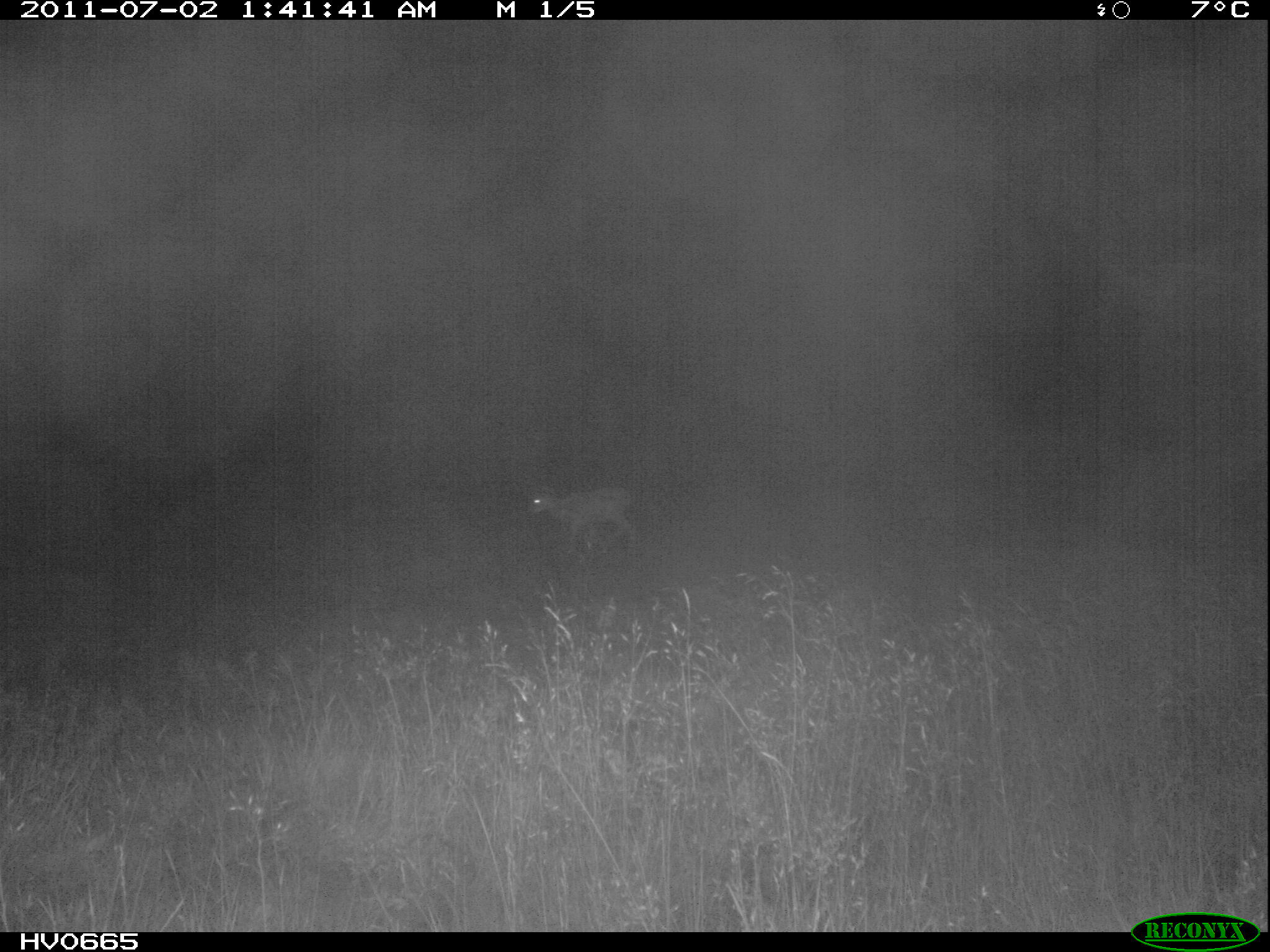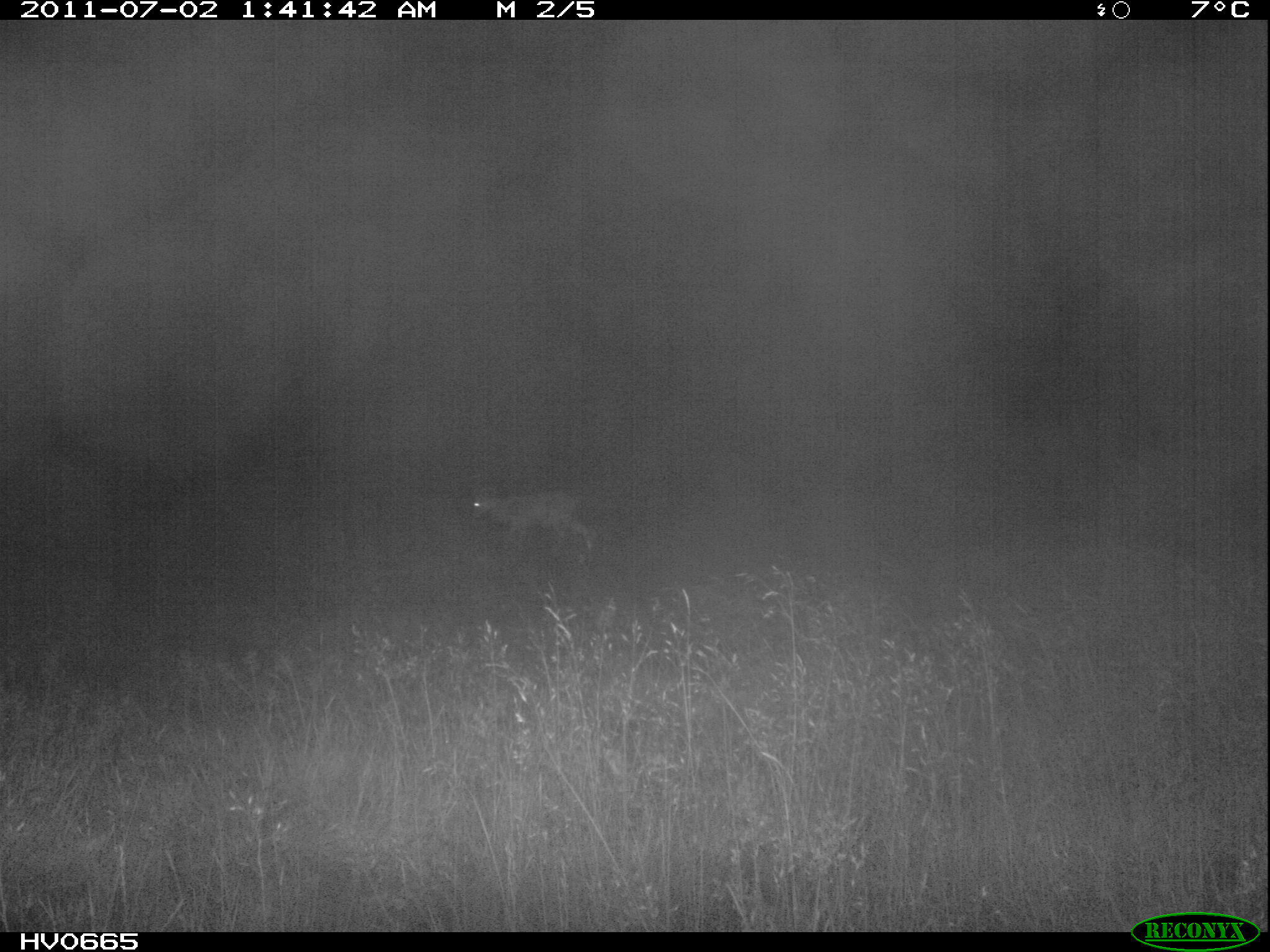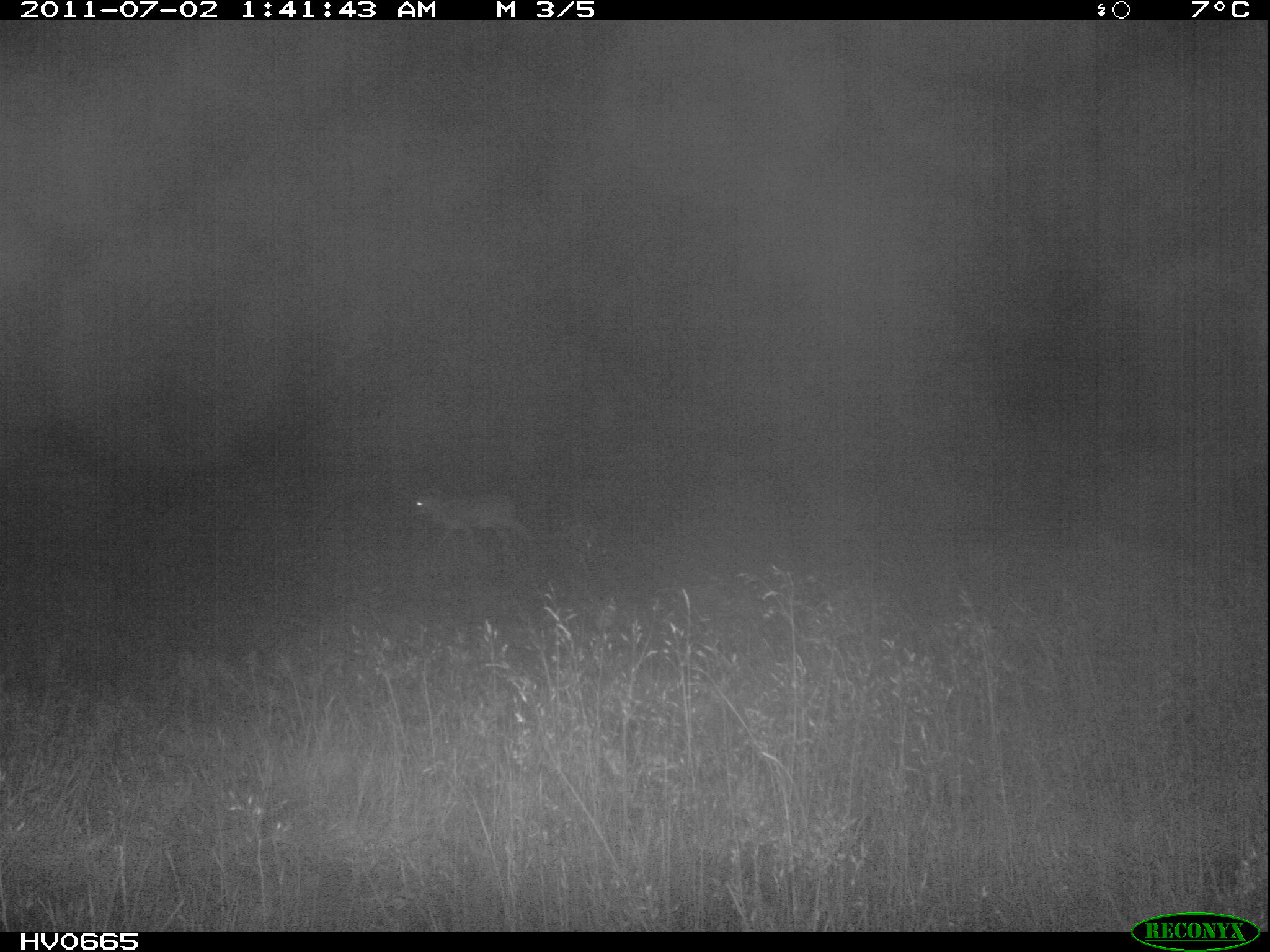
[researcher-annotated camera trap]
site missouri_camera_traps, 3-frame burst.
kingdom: Animalia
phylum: Chordata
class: Mammalia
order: Artiodactyla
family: Bovidae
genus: Ovis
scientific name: Ovis ammon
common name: mouflon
Mouflon (Ovis ammon). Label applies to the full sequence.